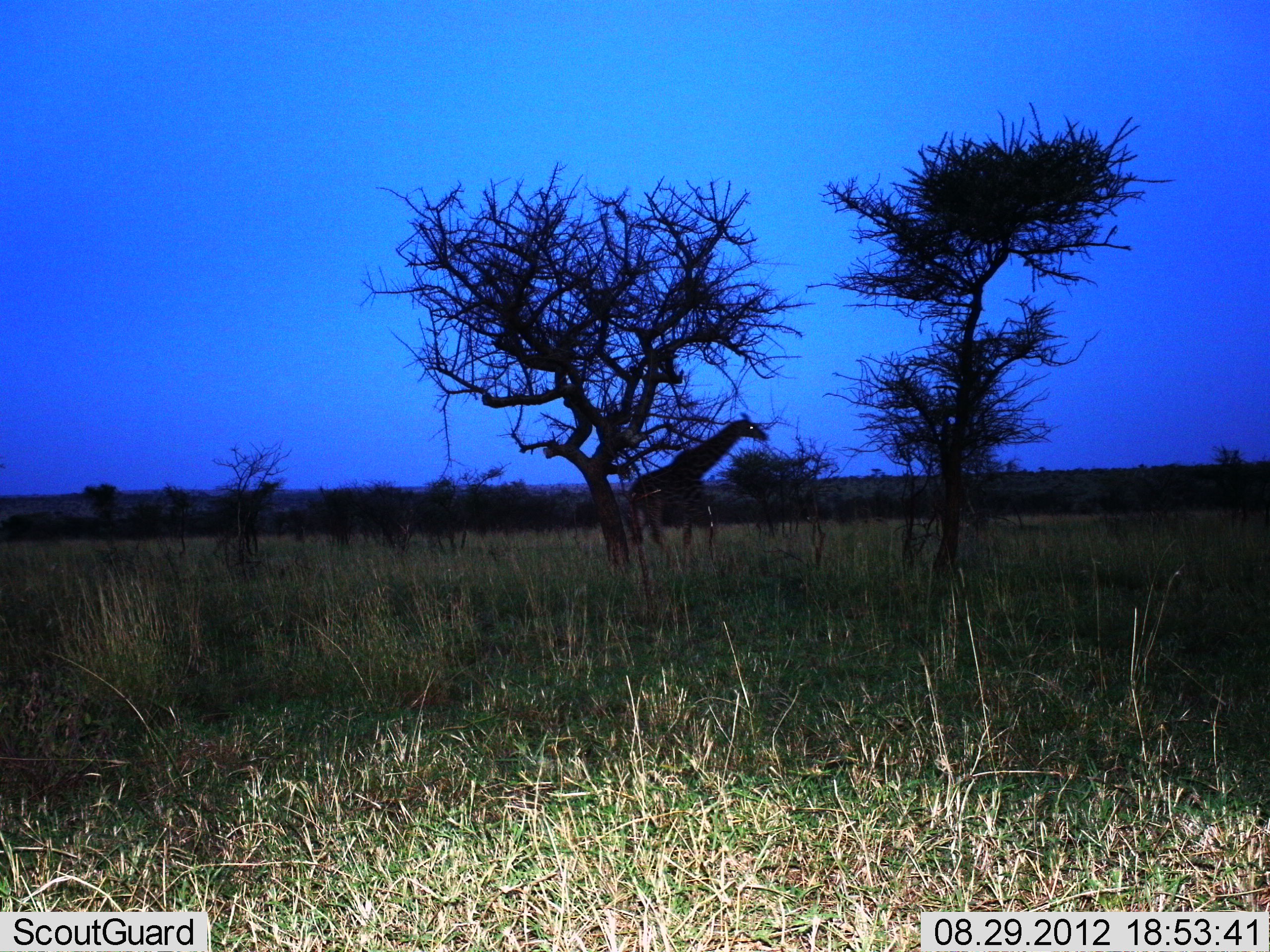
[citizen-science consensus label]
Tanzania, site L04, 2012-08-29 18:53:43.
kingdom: Animalia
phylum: Chordata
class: Mammalia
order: Artiodactyla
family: Giraffidae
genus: Giraffa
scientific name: Giraffa camelopardalis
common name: giraffe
Giraffe (Giraffa camelopardalis), count 1. Behavior (volunteer vote fractions): standing 20%, resting 0%, moving 80%, interacting 0%. Young present (vote fraction): 10%. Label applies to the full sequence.